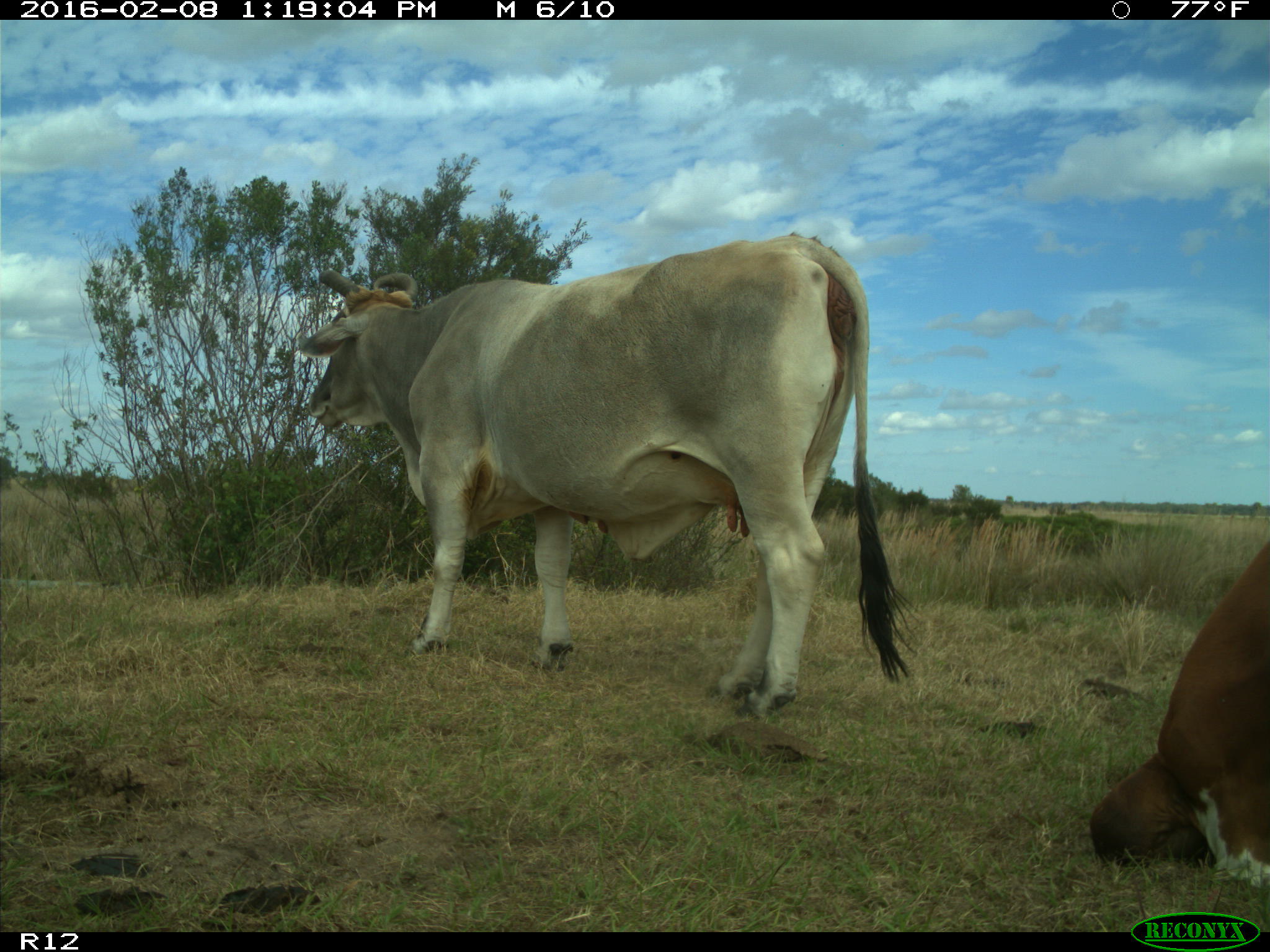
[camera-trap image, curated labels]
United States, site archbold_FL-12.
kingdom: Animalia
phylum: Chordata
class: Mammalia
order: Artiodactyla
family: Bovidae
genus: Bos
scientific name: Bos taurus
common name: domestic cow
Bos taurus (domestic cow).